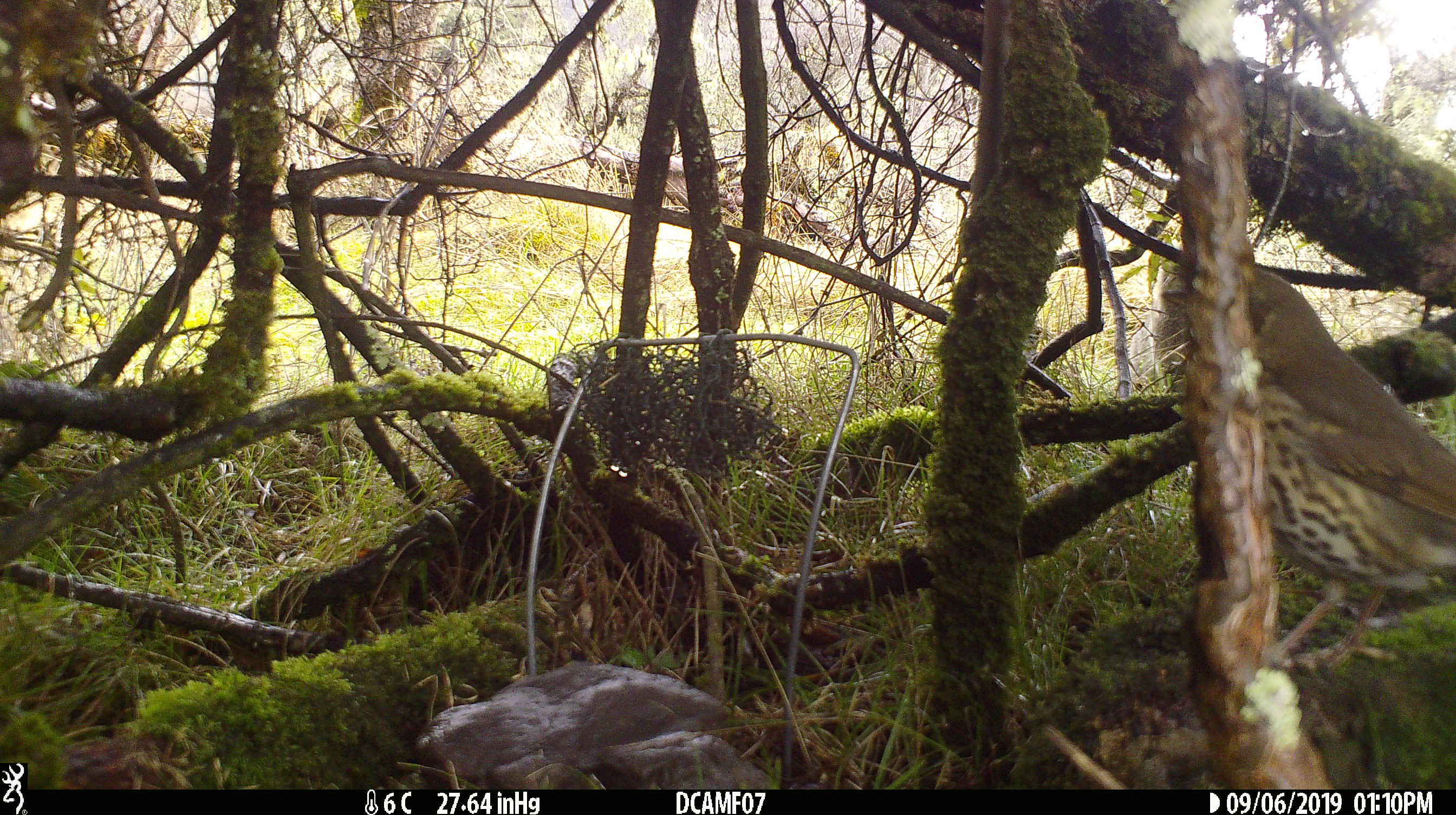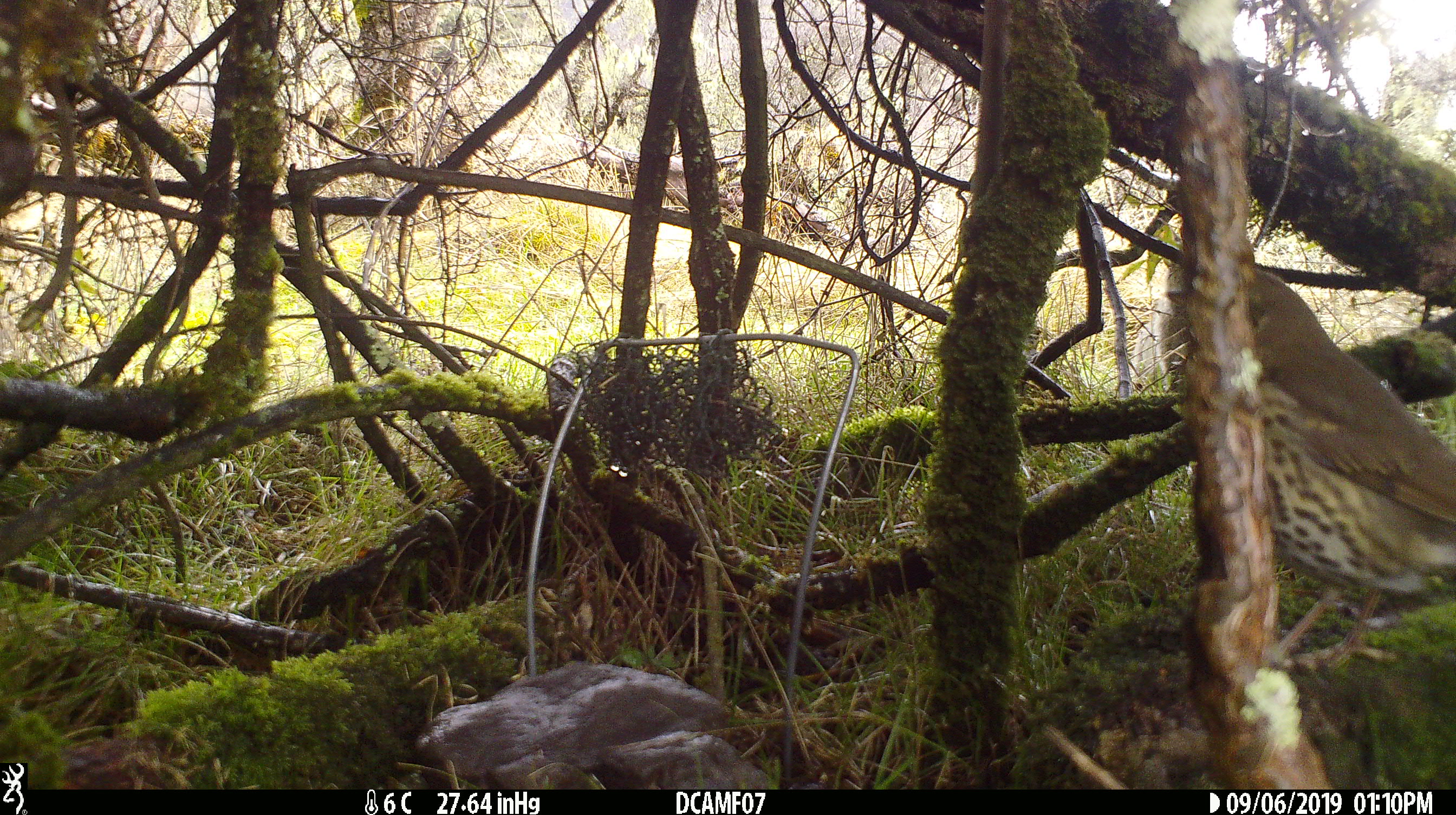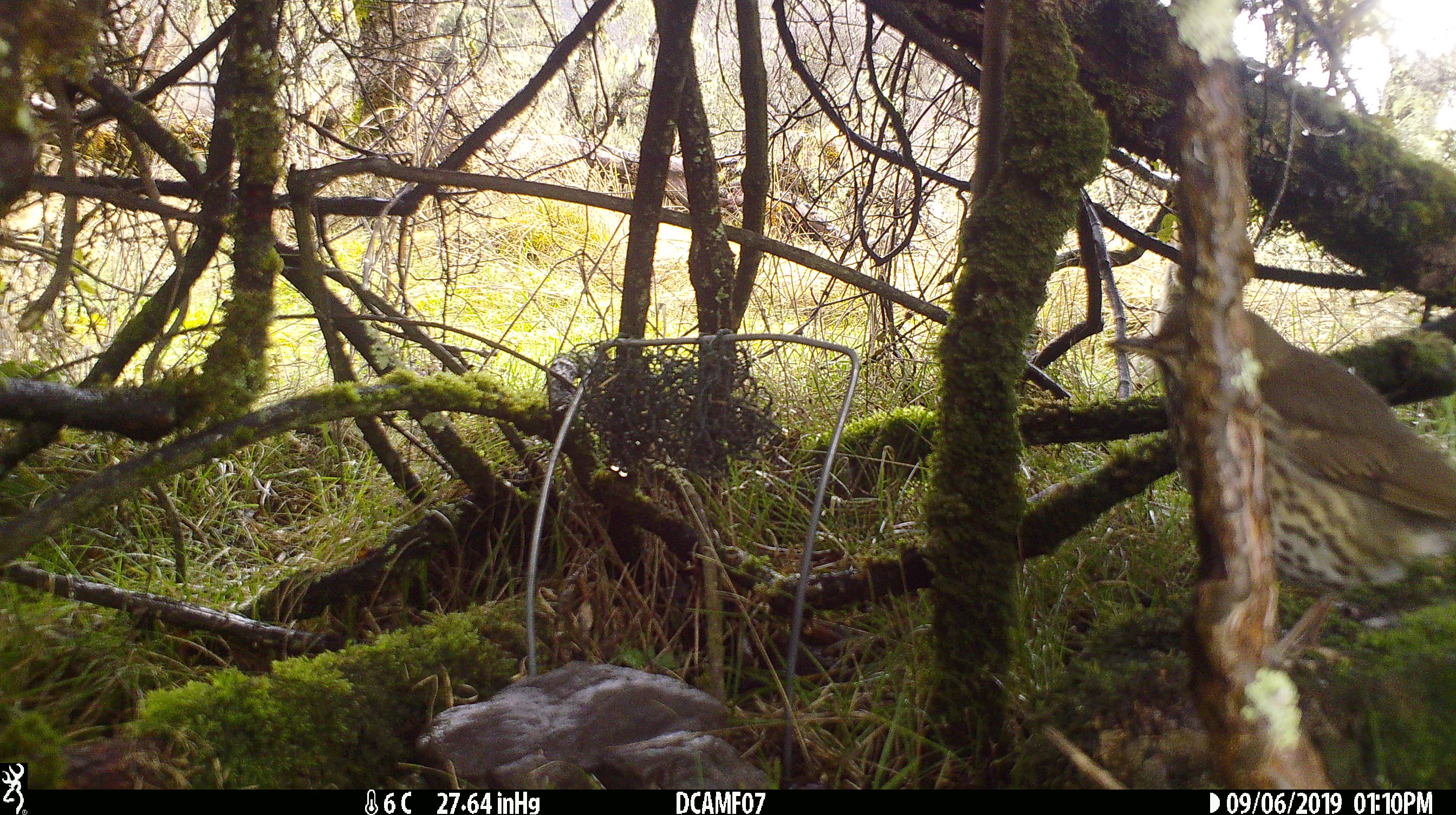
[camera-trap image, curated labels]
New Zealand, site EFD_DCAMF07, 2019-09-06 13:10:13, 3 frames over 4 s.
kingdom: Animalia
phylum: Chordata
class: Aves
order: Passeriformes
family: Turdidae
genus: Turdus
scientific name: Turdus philomelos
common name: song thrush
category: thrush